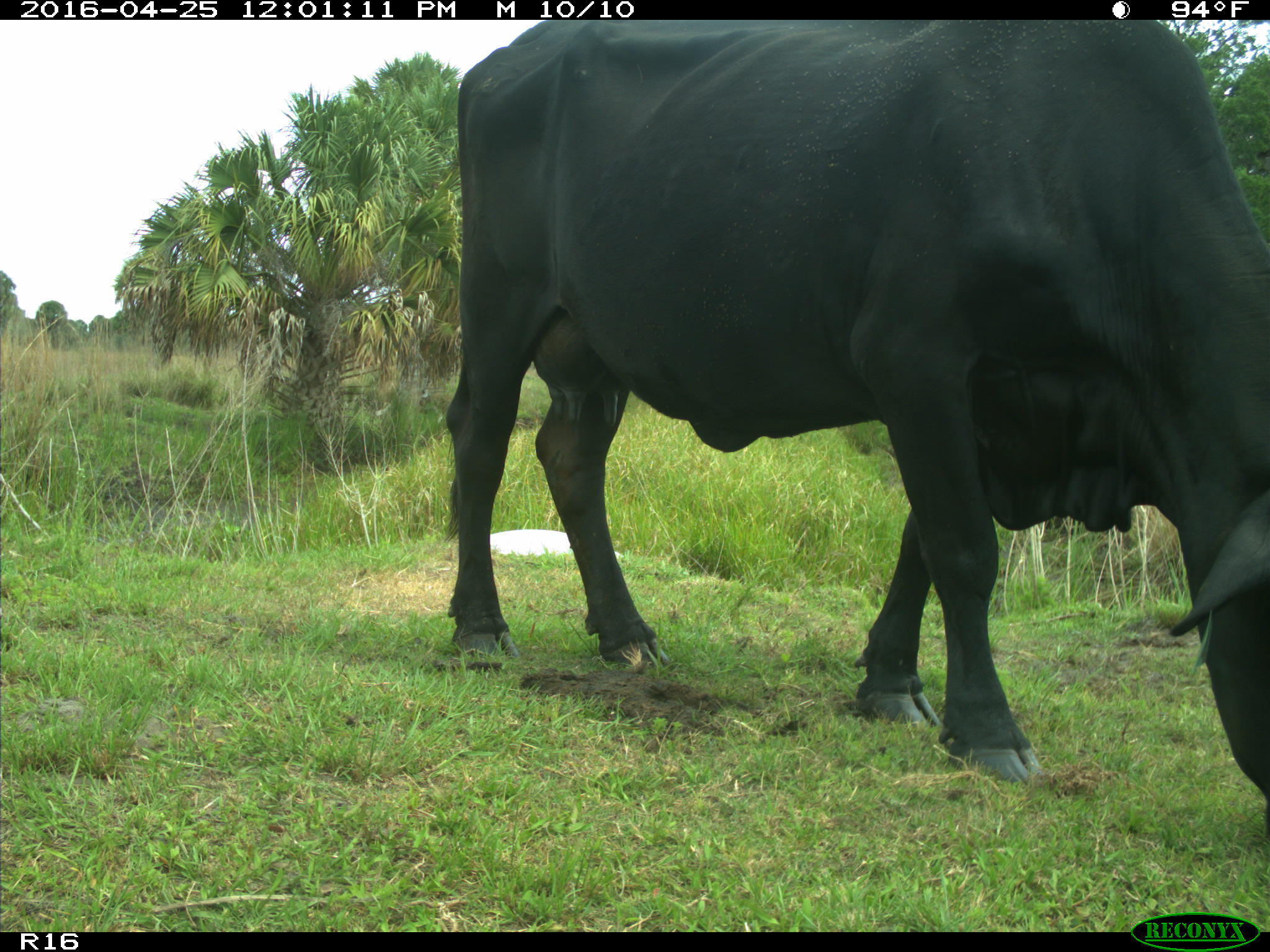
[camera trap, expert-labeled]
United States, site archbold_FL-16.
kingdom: Animalia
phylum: Chordata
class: Mammalia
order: Artiodactyla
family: Bovidae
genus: Bos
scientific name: Bos taurus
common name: domestic cow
Bos taurus (domestic cow).